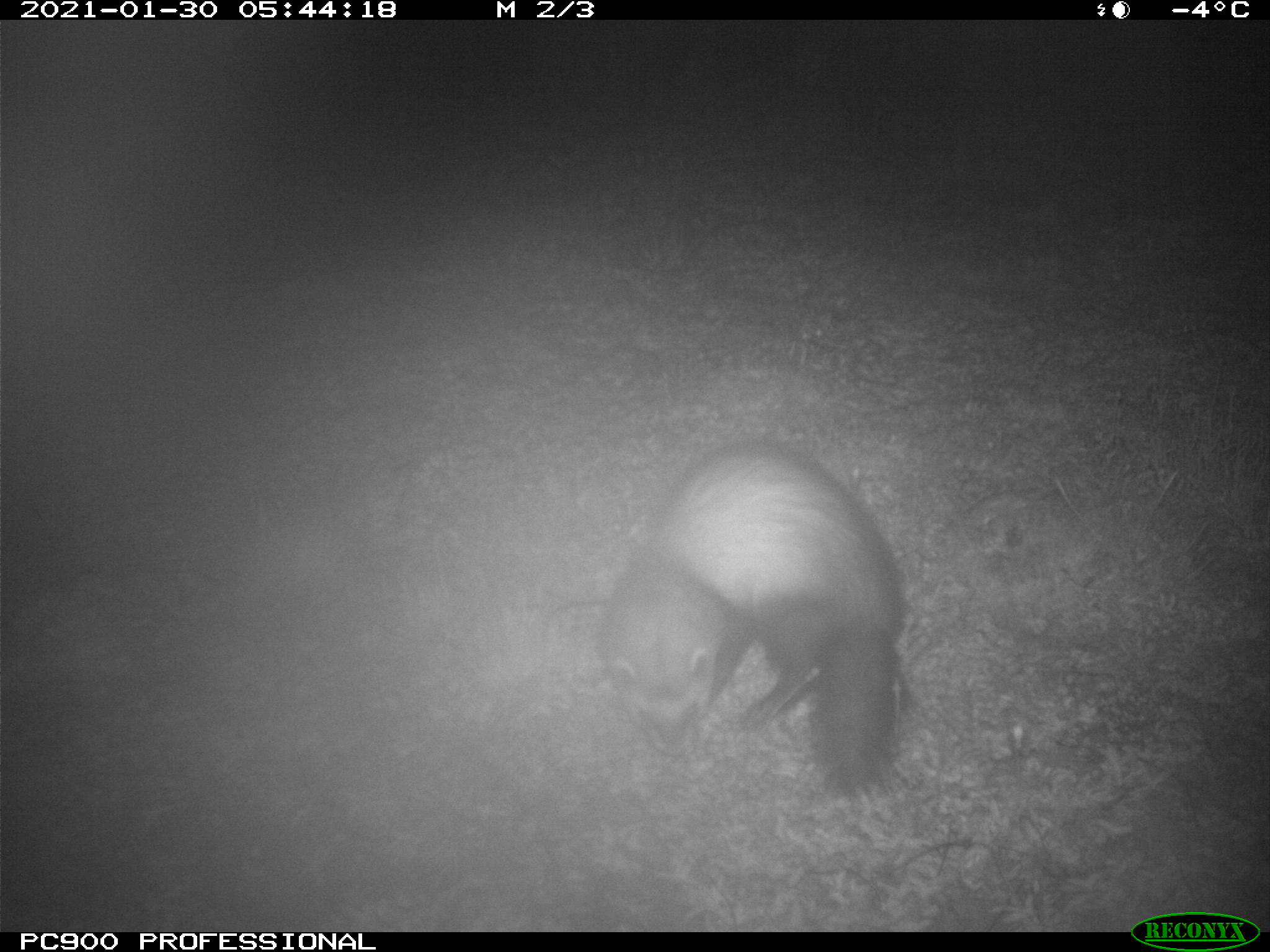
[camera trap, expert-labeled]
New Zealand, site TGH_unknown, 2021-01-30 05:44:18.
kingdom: Animalia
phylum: Chordata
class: Mammalia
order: Carnivora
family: Mustelidae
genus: Mustela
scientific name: Mustela furo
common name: ferret